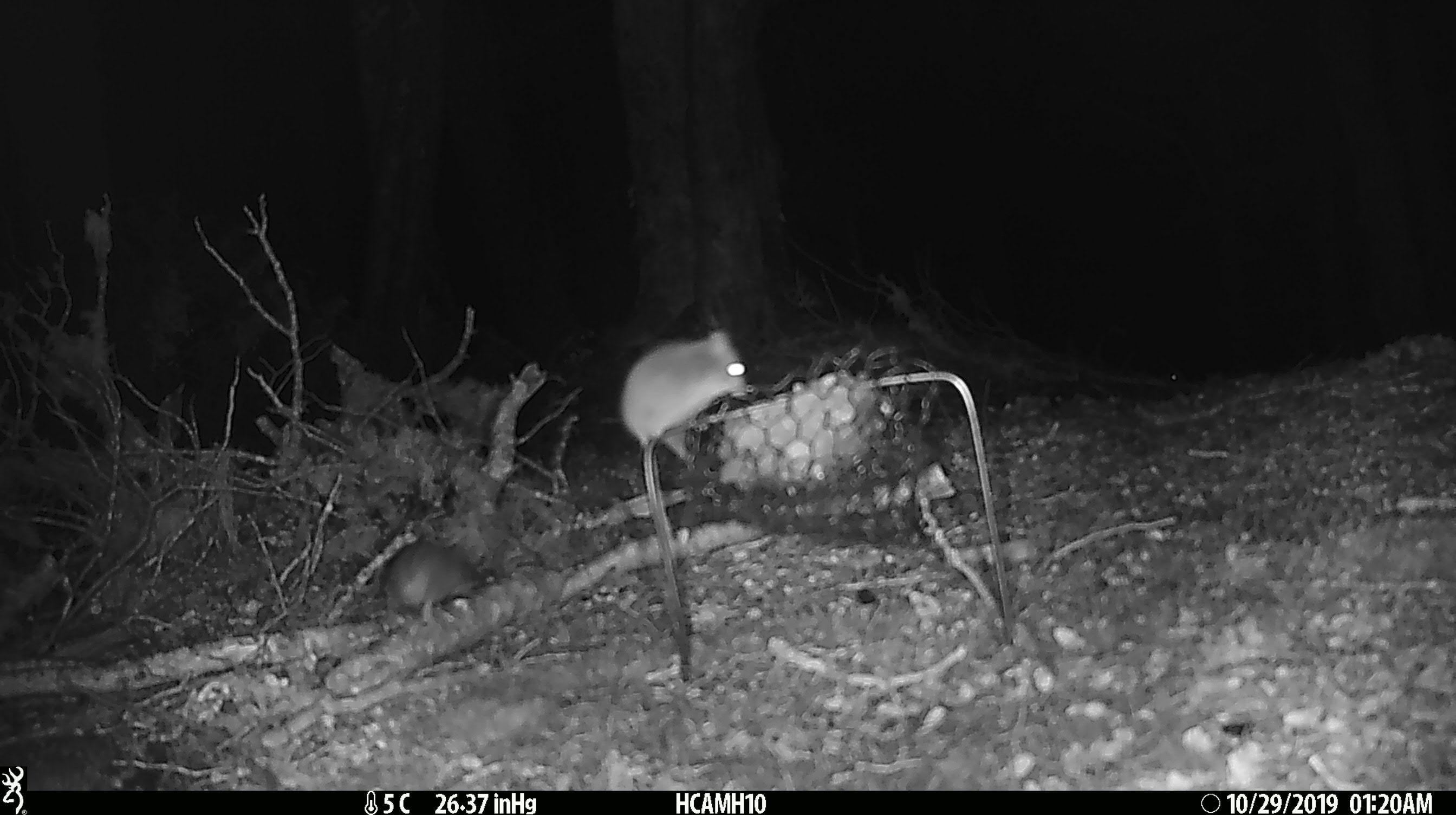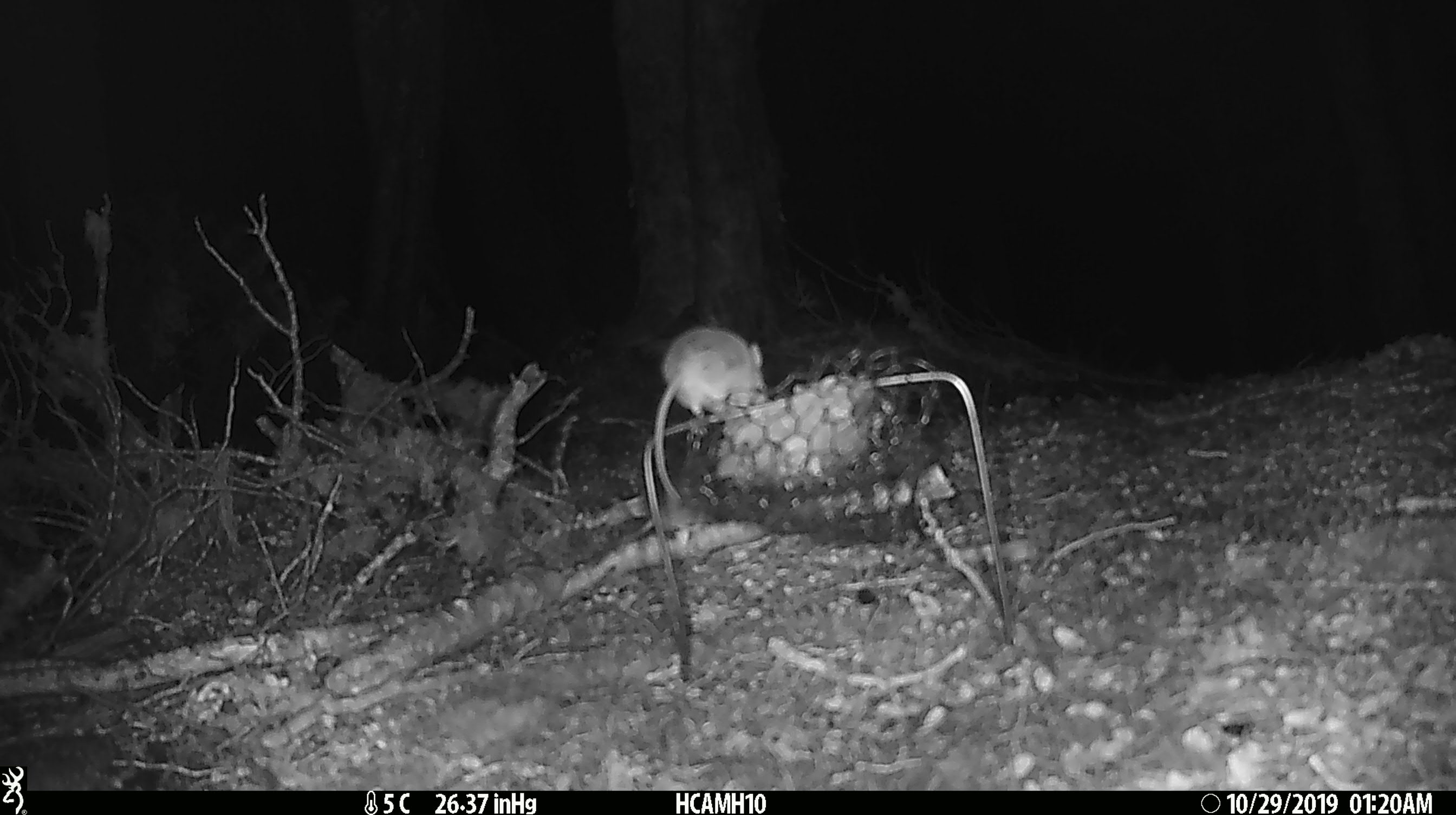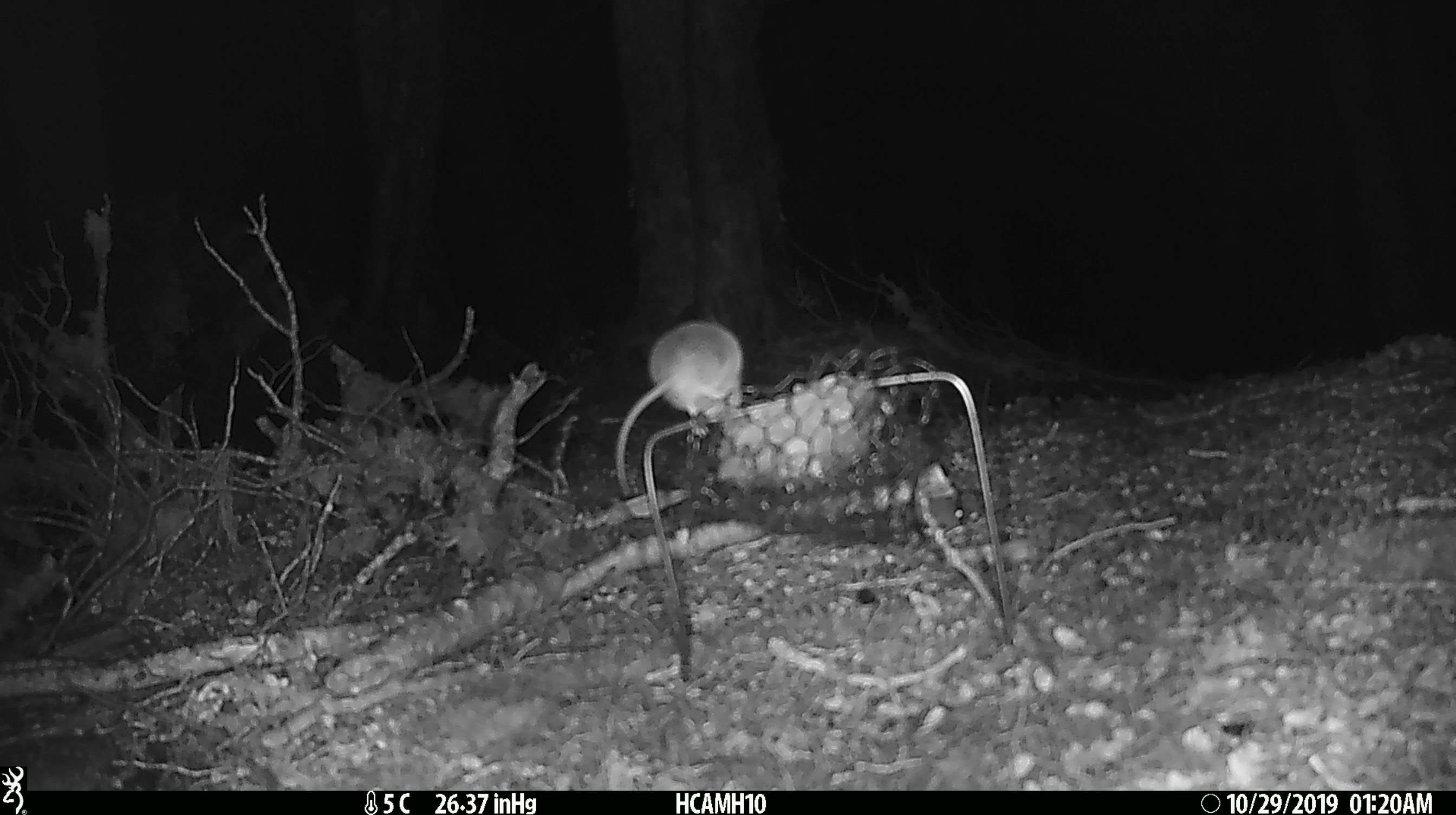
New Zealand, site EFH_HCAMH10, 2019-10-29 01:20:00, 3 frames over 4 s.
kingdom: Animalia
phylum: Chordata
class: Mammalia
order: Rodentia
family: Muridae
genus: Mus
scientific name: Mus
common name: mouse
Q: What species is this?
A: Mouse (Mus).